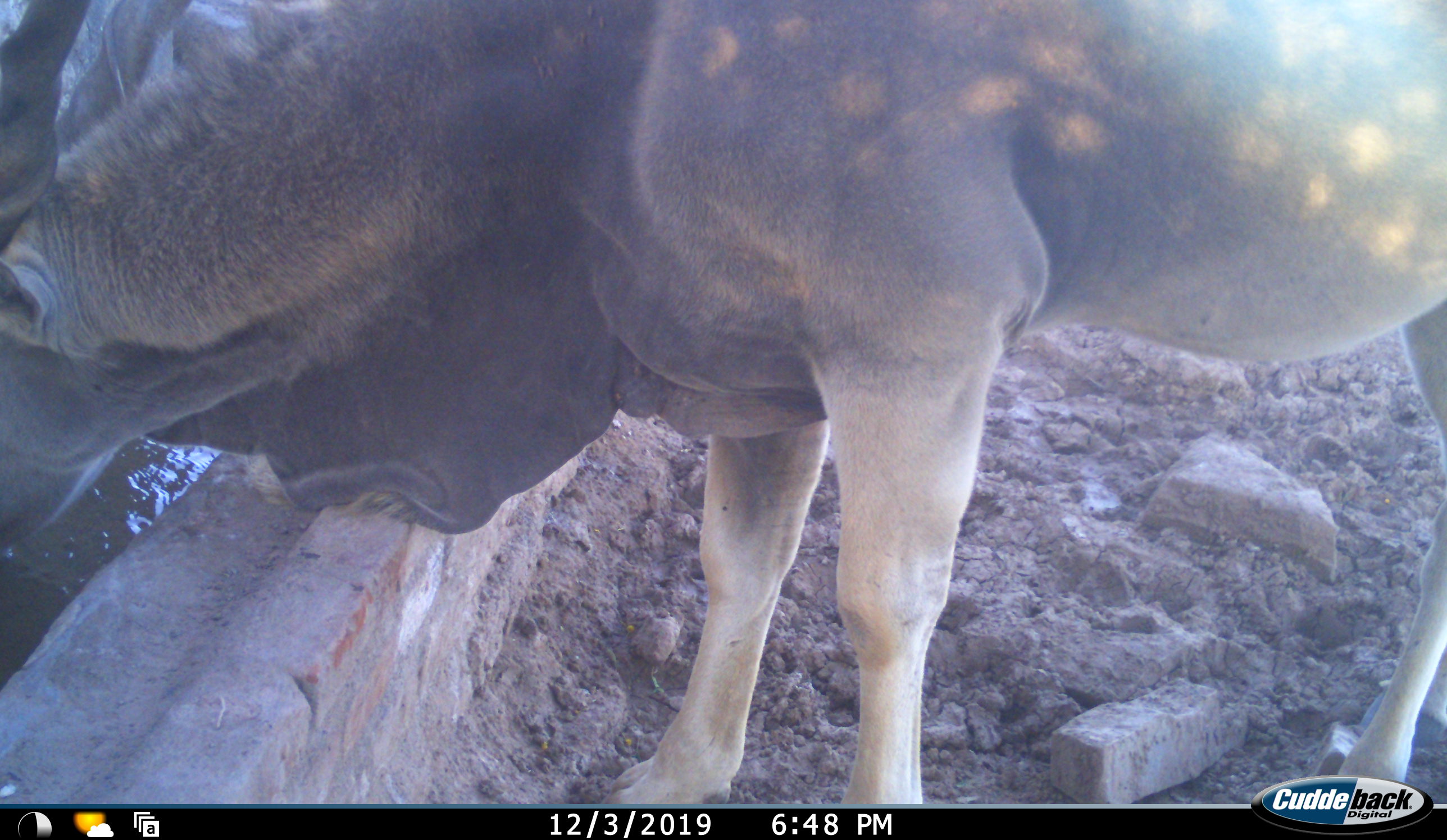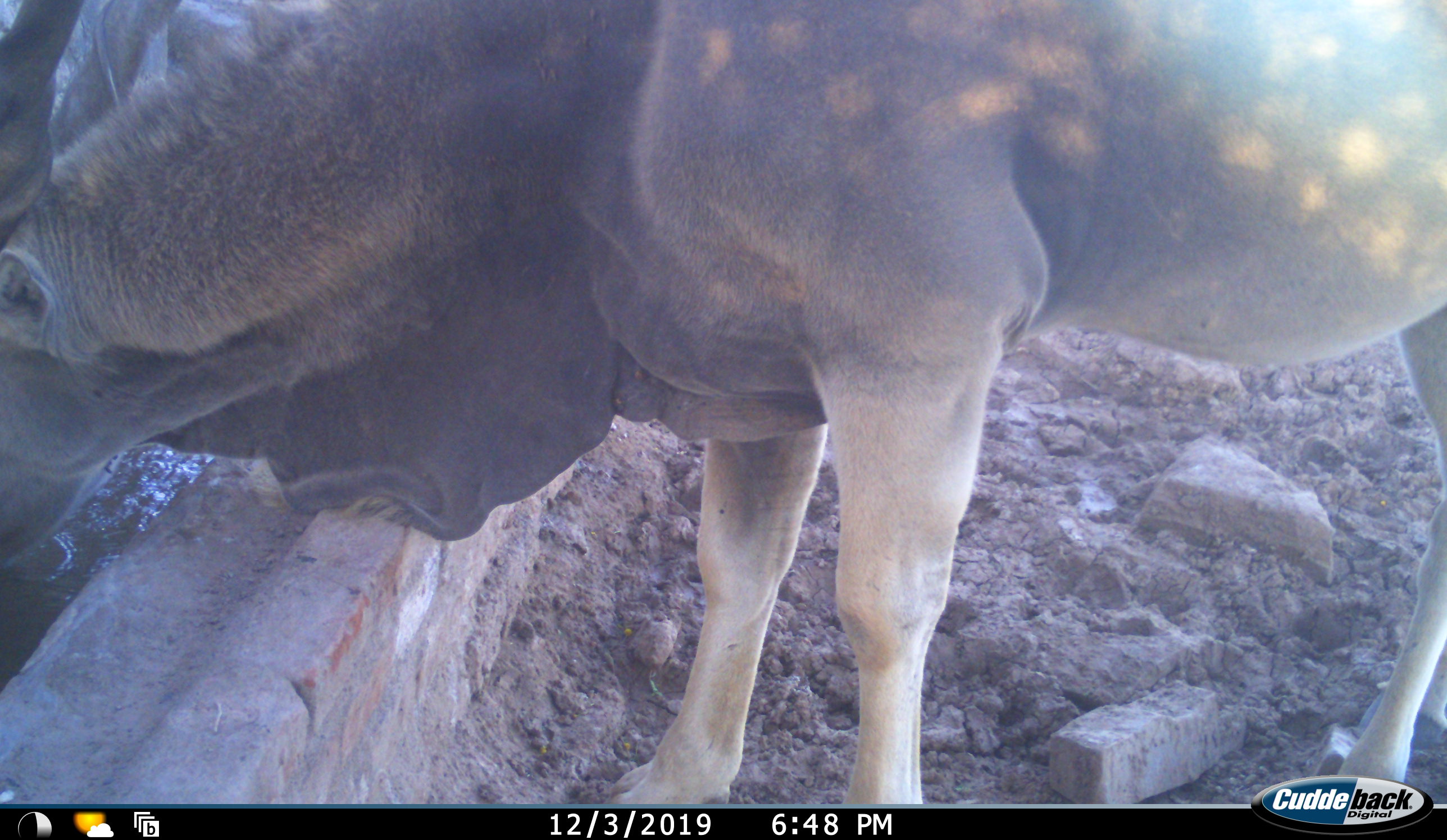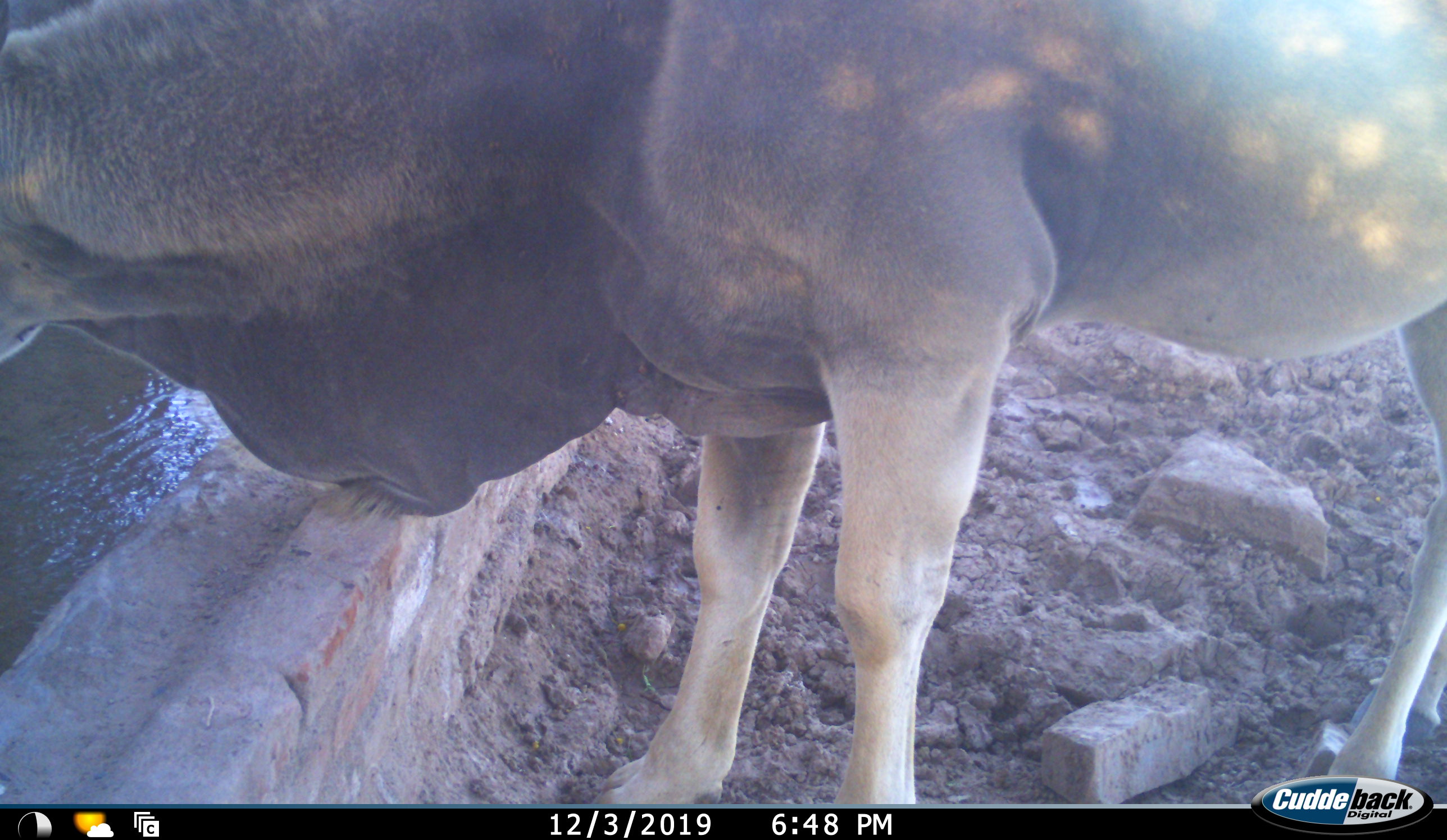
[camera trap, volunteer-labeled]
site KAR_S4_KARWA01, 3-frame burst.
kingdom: Animalia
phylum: Chordata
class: Mammalia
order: Artiodactyla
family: Bovidae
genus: Tragelaphus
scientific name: Tragelaphus oryx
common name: eland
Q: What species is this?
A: Eland (Tragelaphus oryx).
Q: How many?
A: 1.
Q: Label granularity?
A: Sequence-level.